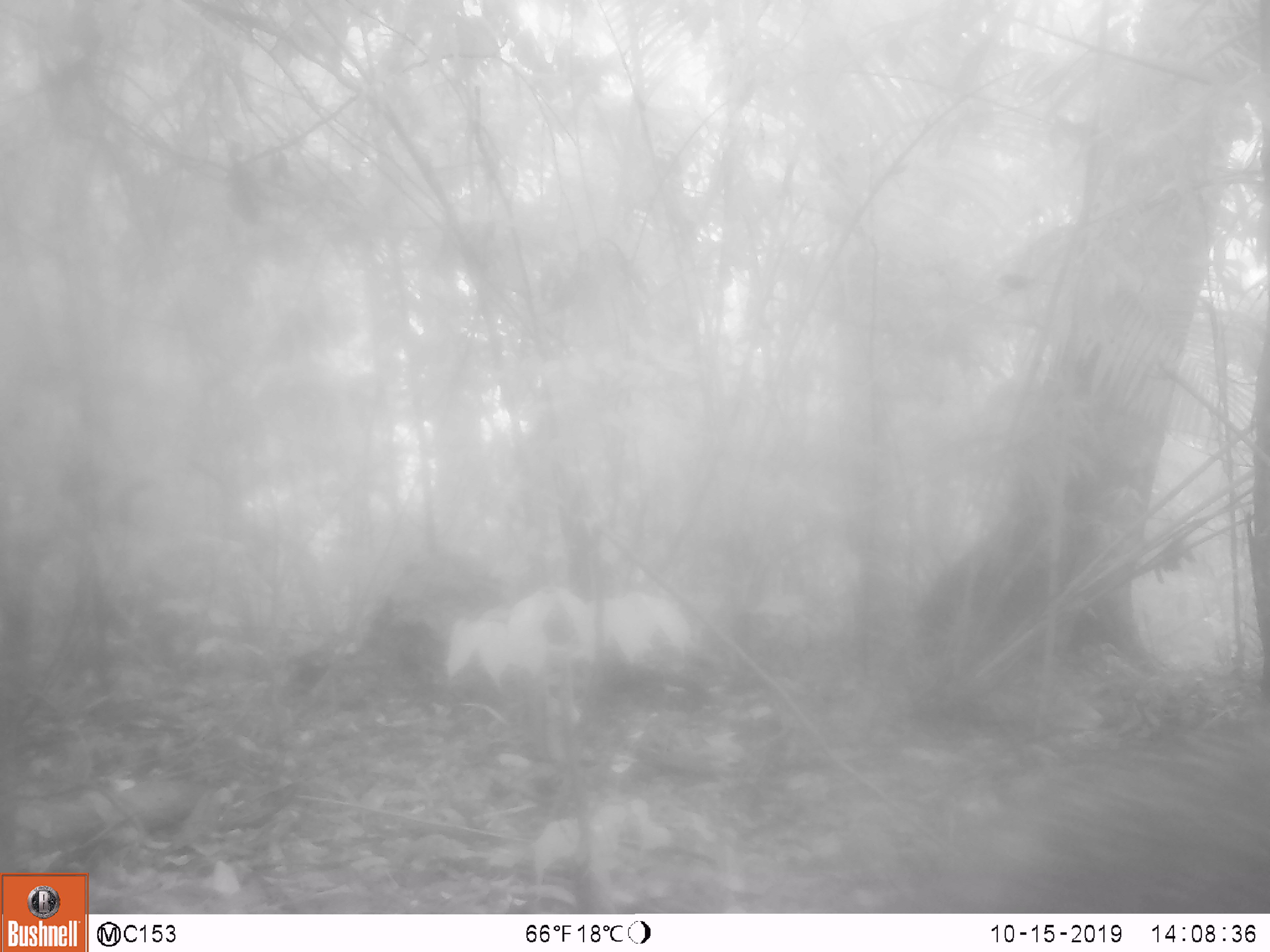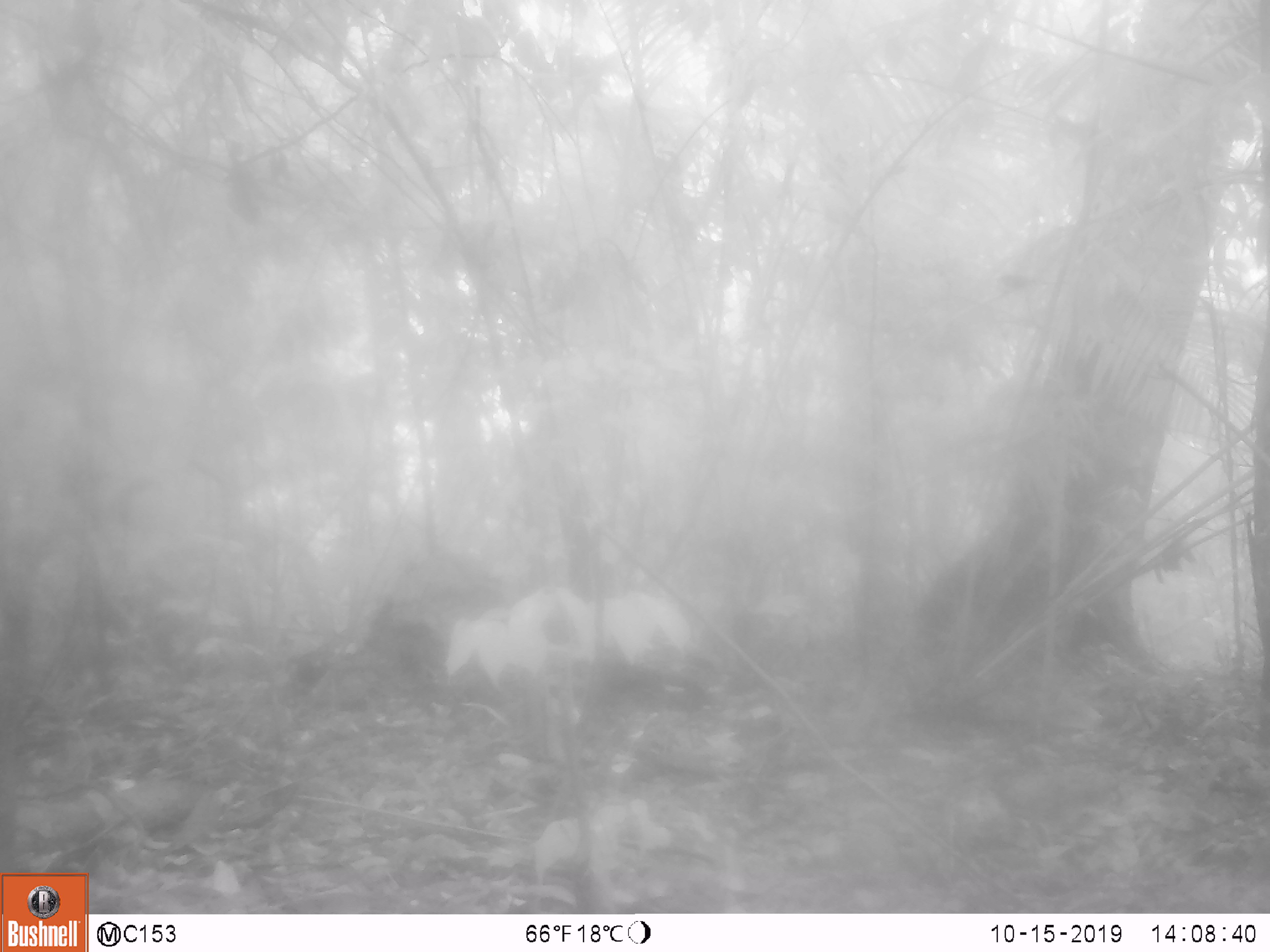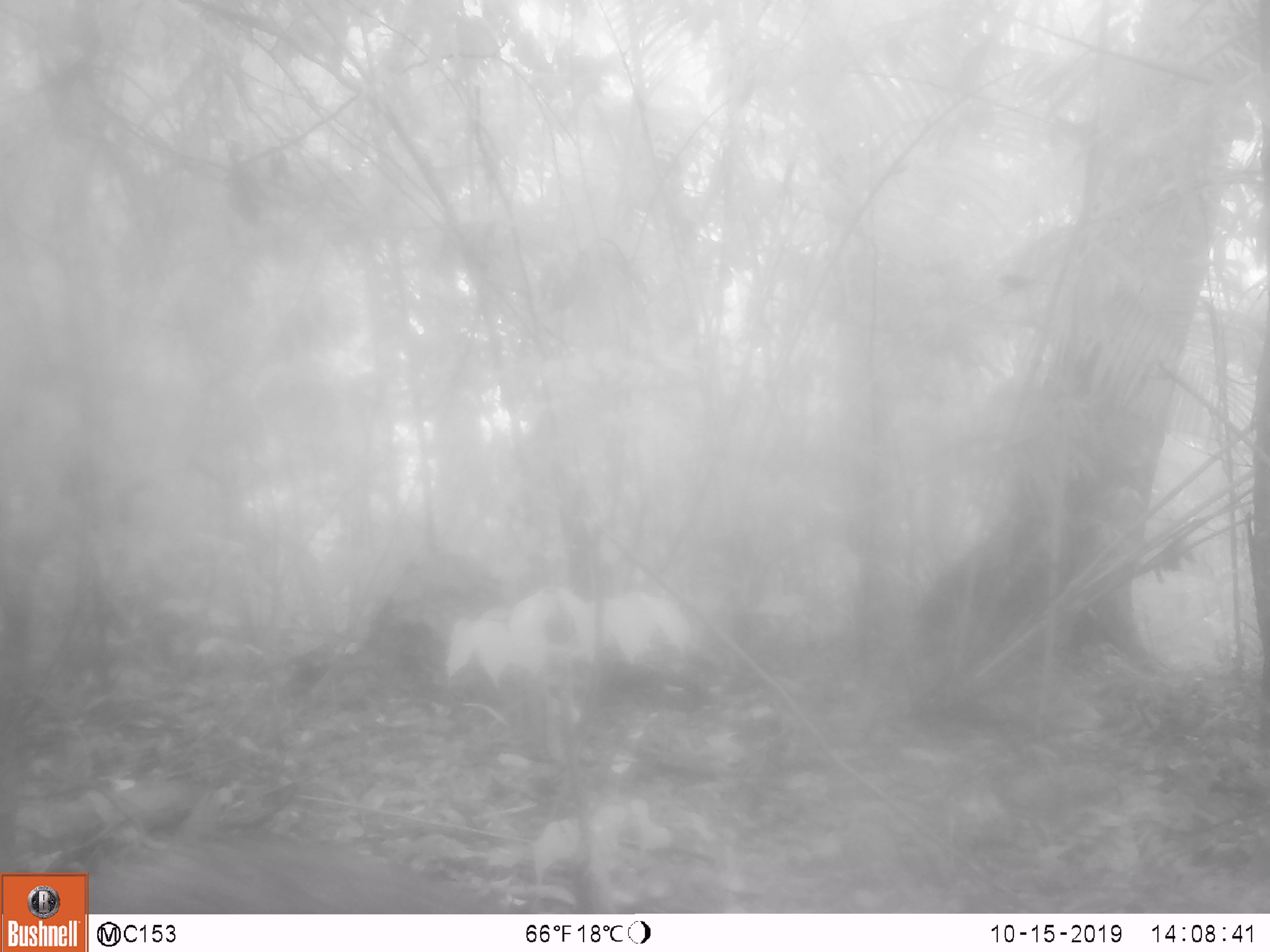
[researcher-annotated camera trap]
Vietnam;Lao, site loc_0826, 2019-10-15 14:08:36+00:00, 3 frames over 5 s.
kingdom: Animalia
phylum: Chordata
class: Mammalia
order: Artiodactyla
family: Suidae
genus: Sus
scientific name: Sus scrofa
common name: eurasian wild pig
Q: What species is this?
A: Eurasian wild pig (Sus scrofa).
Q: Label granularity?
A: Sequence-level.